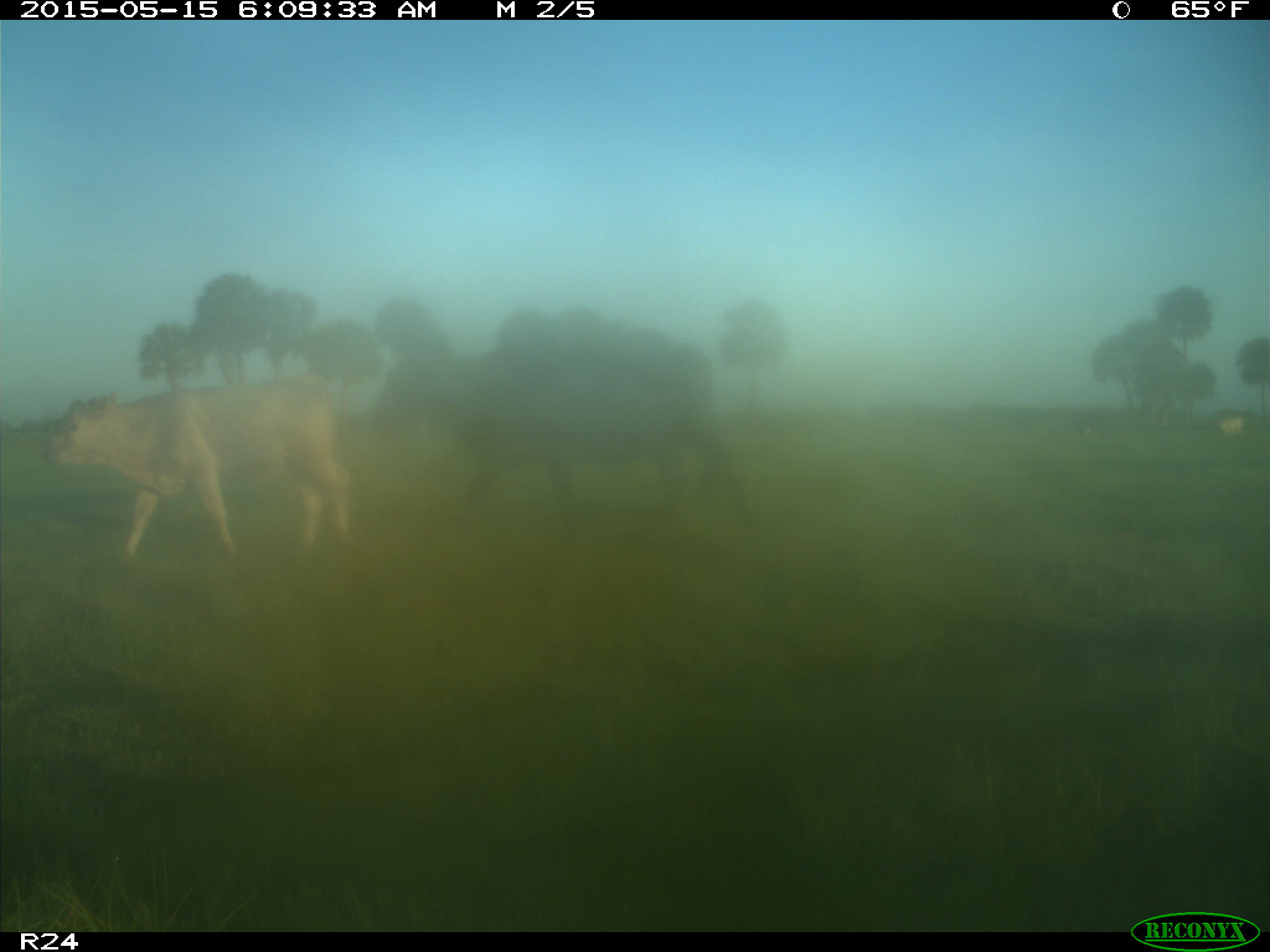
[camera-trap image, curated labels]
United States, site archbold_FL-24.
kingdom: Animalia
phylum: Chordata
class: Mammalia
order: Artiodactyla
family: Bovidae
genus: Bos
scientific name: Bos taurus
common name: domestic cow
Bos taurus (domestic cow).